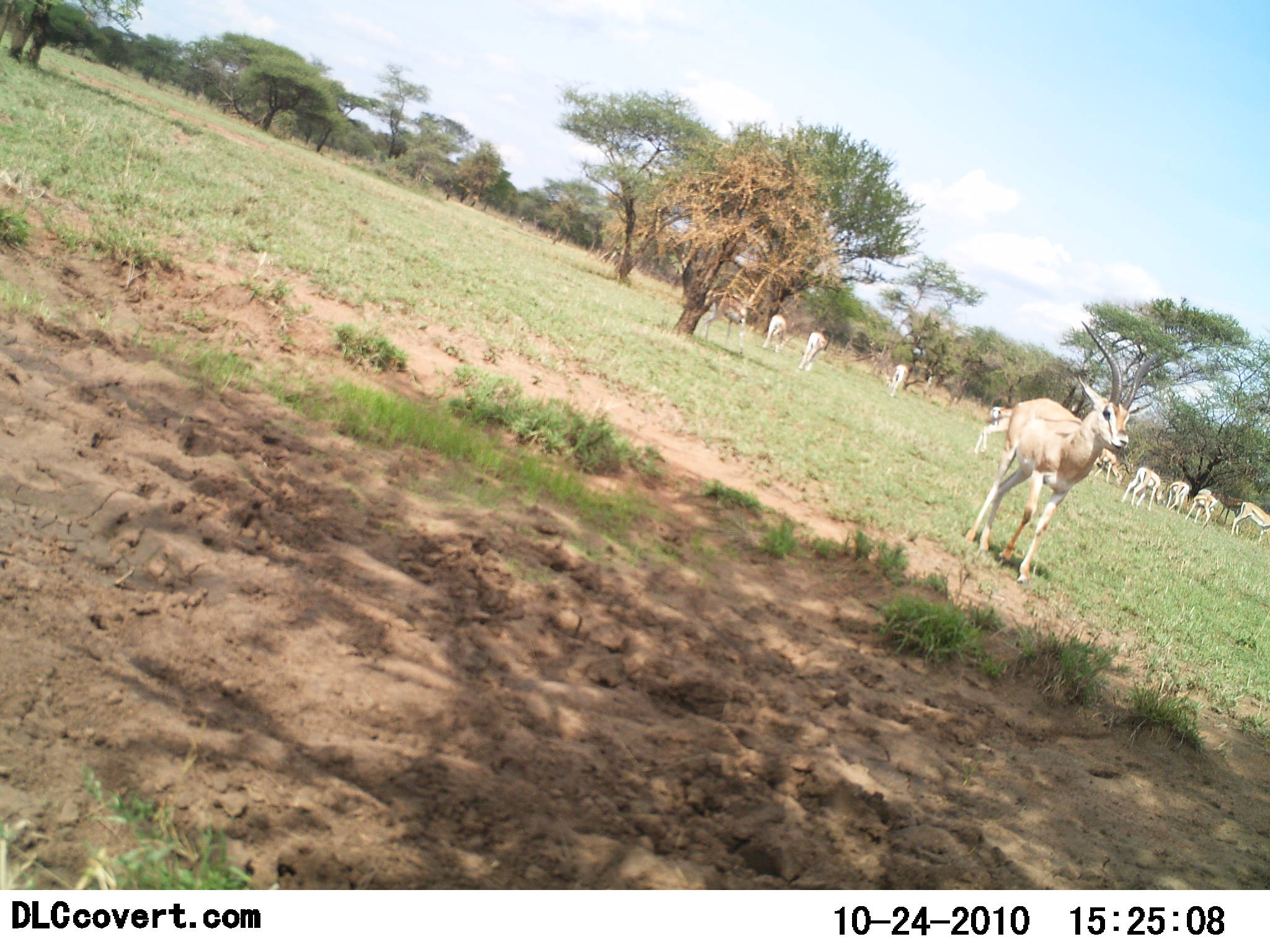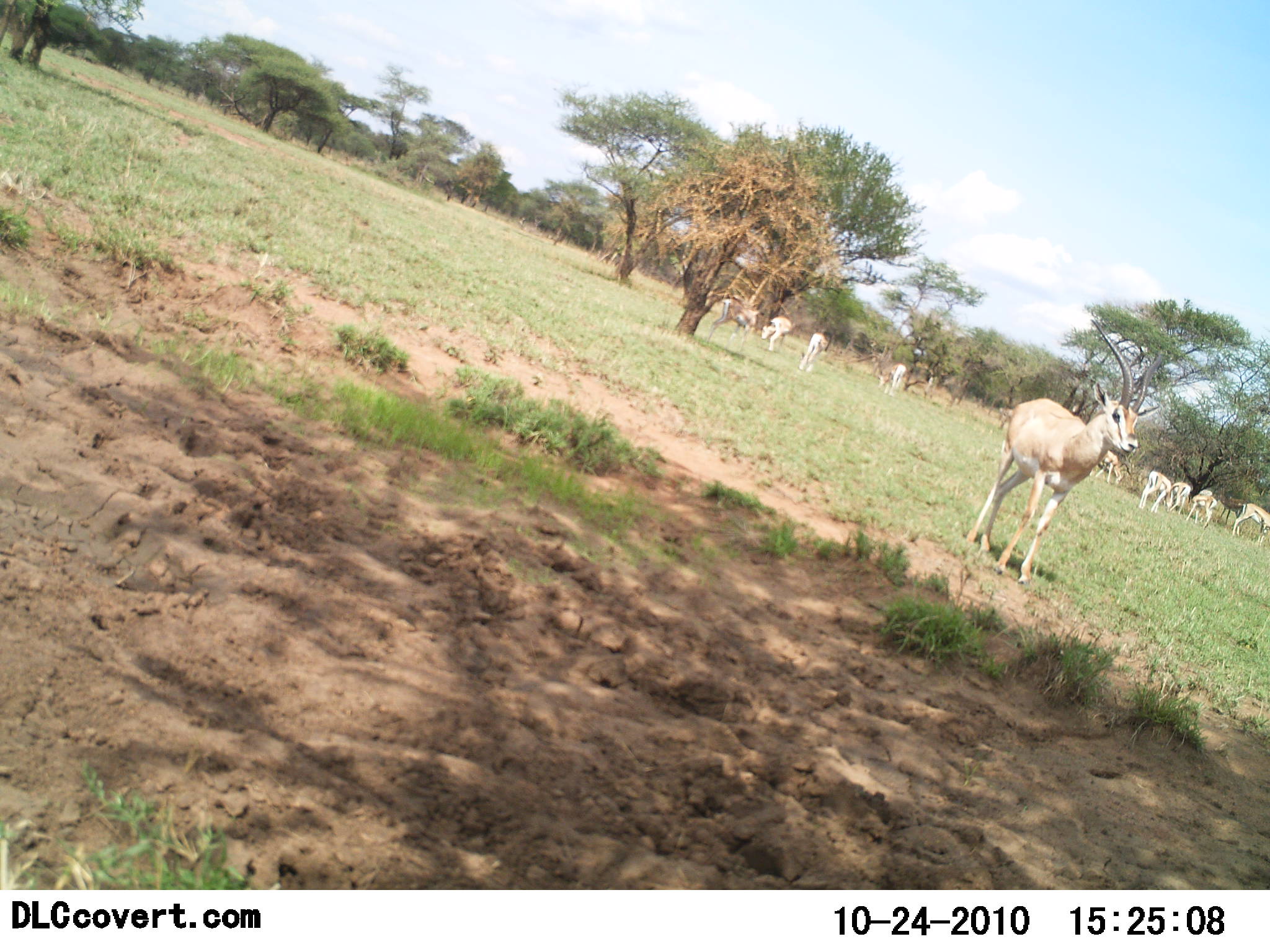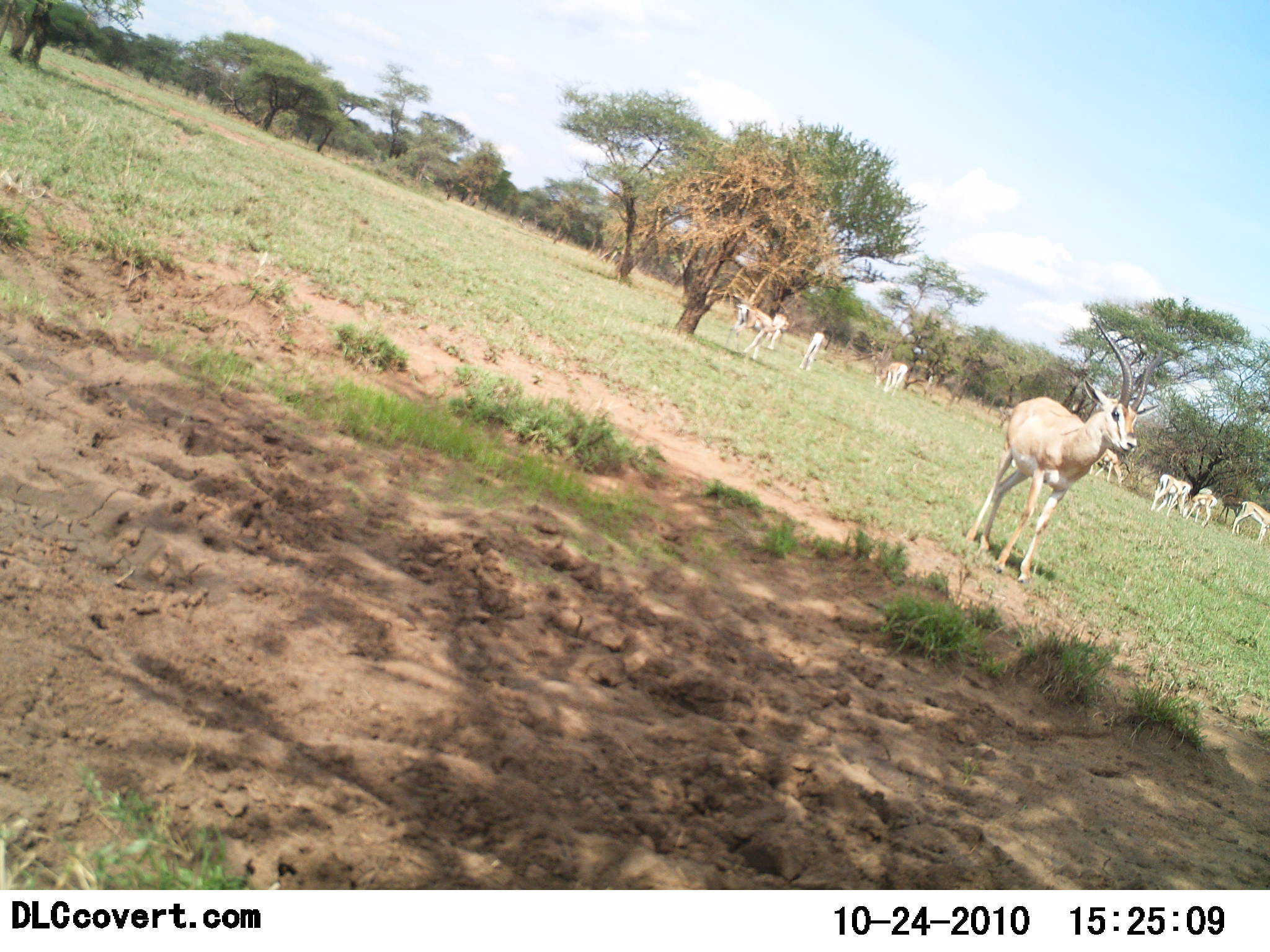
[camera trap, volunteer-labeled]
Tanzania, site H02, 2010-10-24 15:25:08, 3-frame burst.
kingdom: Animalia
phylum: Chordata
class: Mammalia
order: Artiodactyla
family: Bovidae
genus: Nanger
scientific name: Nanger granti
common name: grant's gazelle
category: gazellegrants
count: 11-50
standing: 69%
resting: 0%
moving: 50%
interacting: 0%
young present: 0%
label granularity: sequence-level